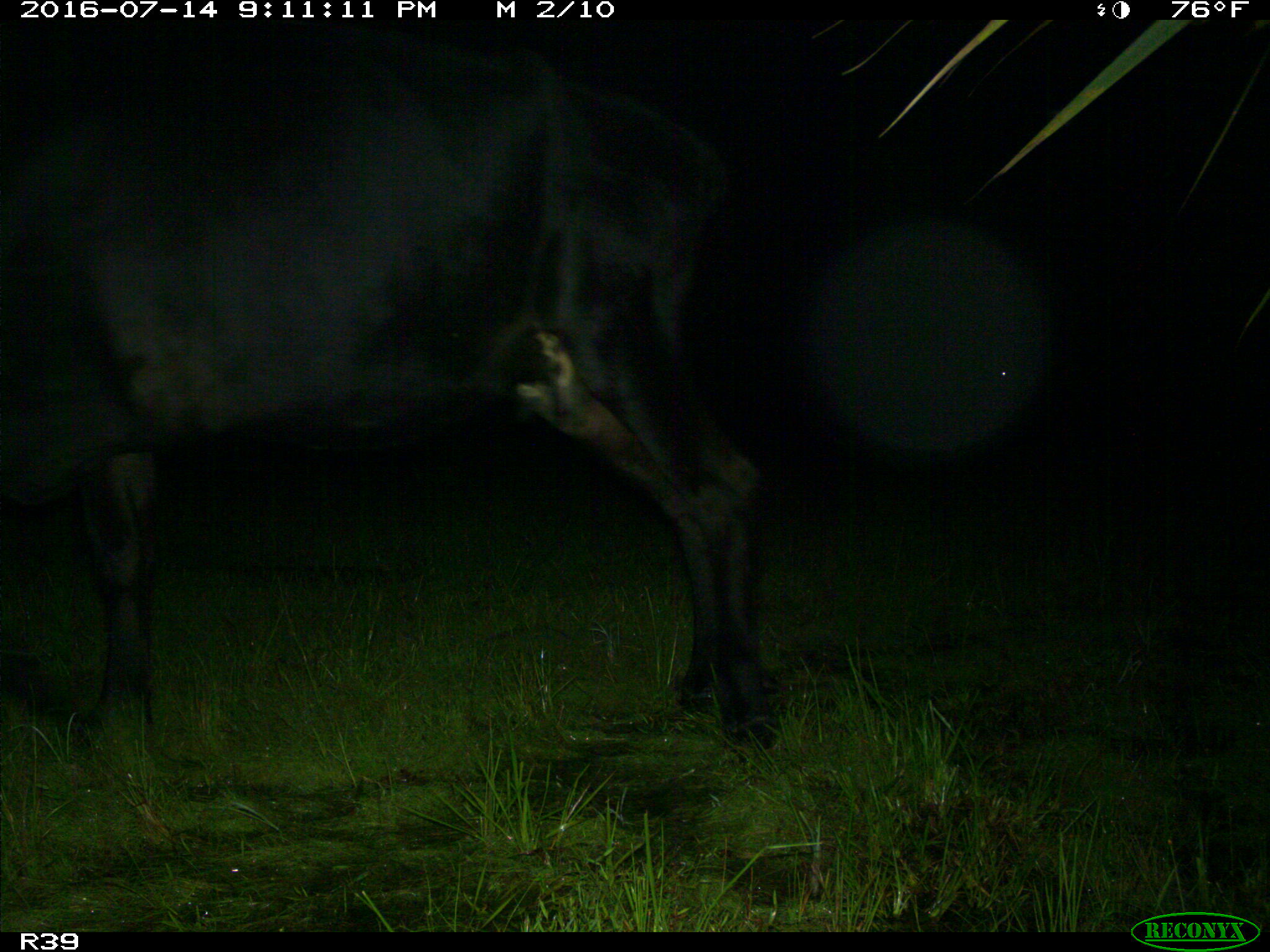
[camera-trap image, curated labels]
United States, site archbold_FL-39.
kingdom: Animalia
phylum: Chordata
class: Mammalia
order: Artiodactyla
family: Bovidae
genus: Bos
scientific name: Bos taurus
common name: domestic cow